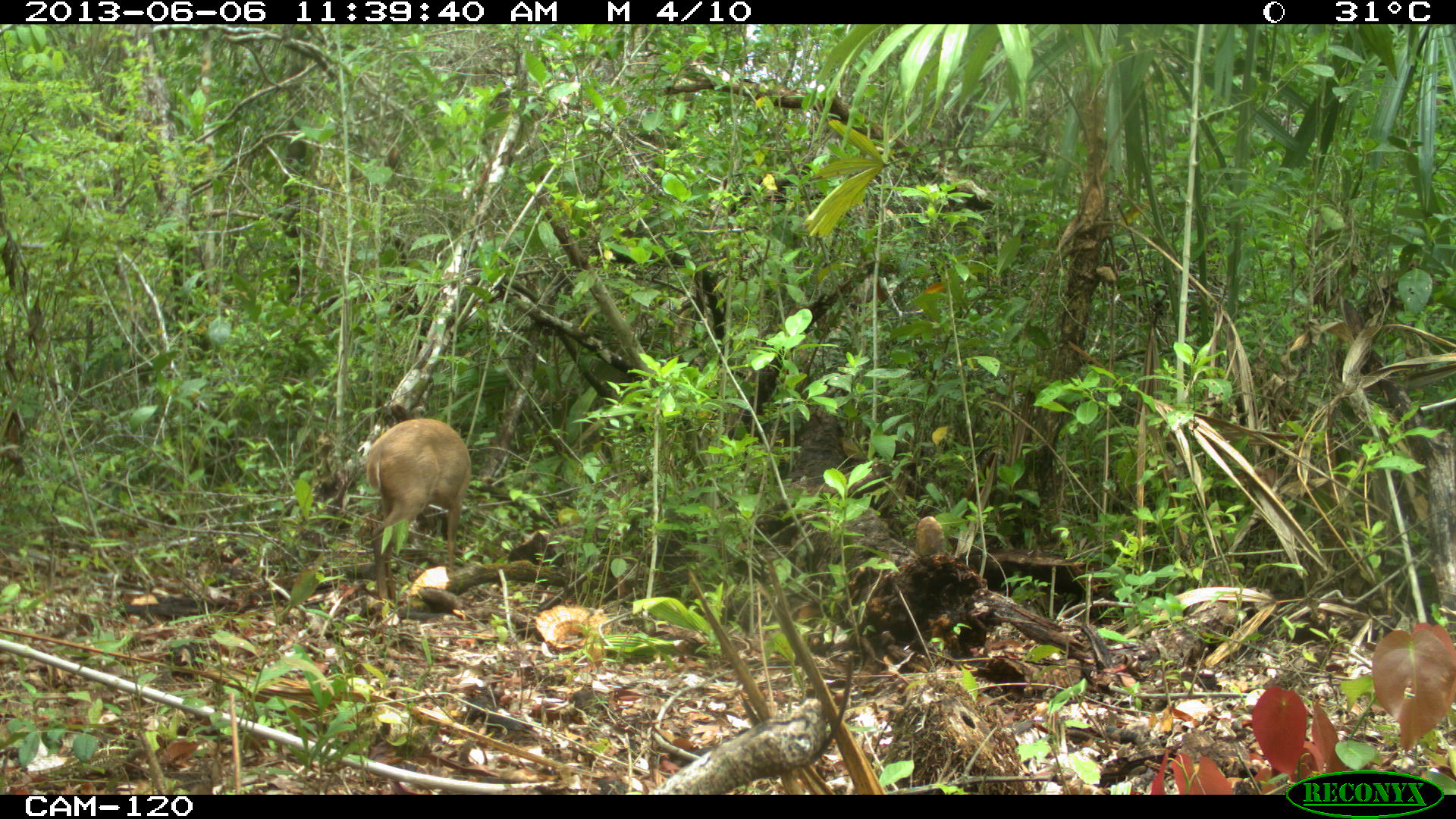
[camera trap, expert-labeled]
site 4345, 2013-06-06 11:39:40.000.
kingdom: Animalia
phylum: Chordata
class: Mammalia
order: Artiodactyla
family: Cervidae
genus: Odocoileus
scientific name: Odocoileus pandora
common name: yucatán brown brocket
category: mazama pandora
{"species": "mazama pandora (yucatán brown brocket) (Odocoileus pandora)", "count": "1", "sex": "female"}